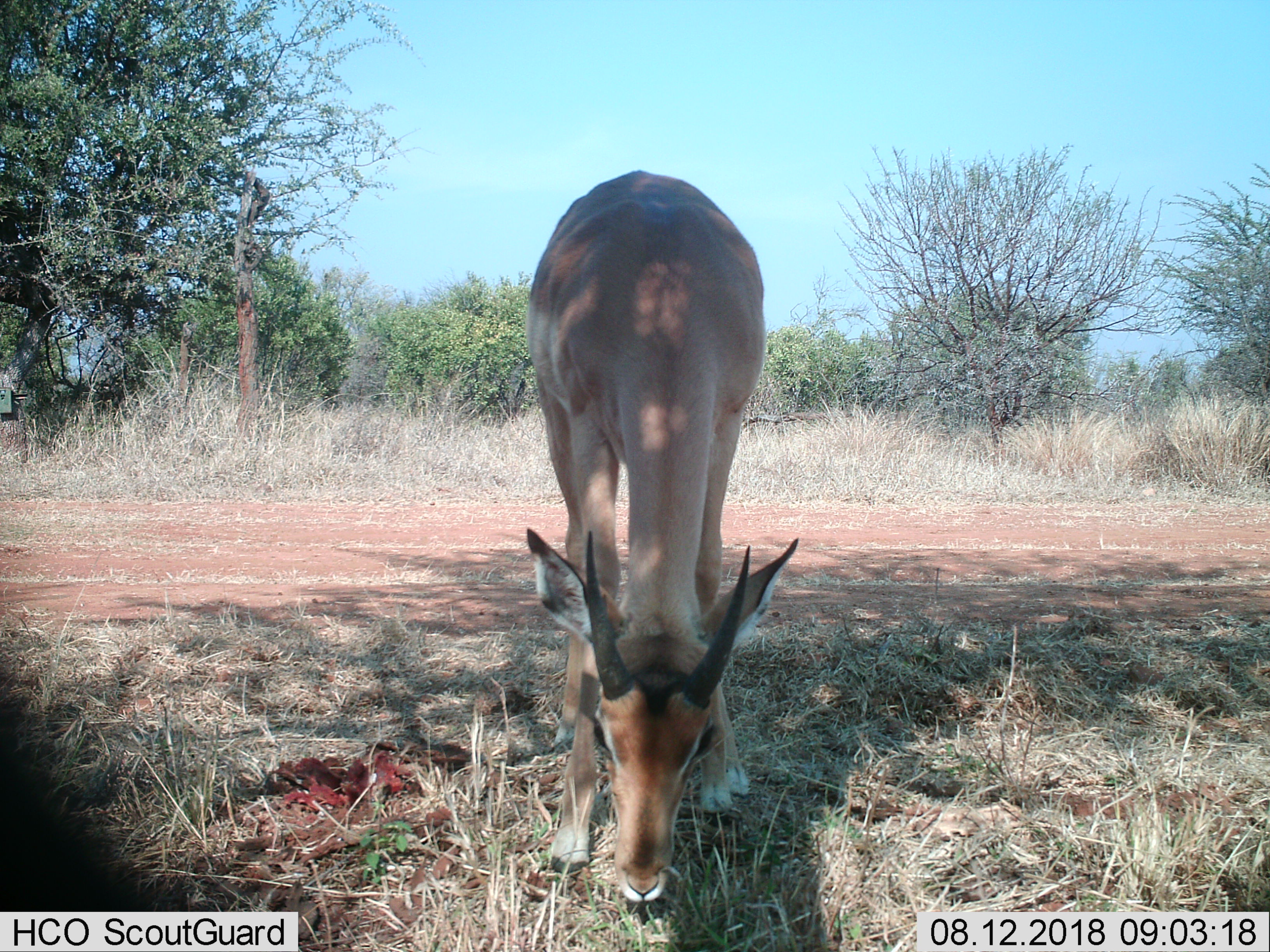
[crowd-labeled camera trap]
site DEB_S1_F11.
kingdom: Animalia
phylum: Chordata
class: Mammalia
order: Artiodactyla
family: Bovidae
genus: Aepyceros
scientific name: Aepyceros melampus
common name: impala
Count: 1.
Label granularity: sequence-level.